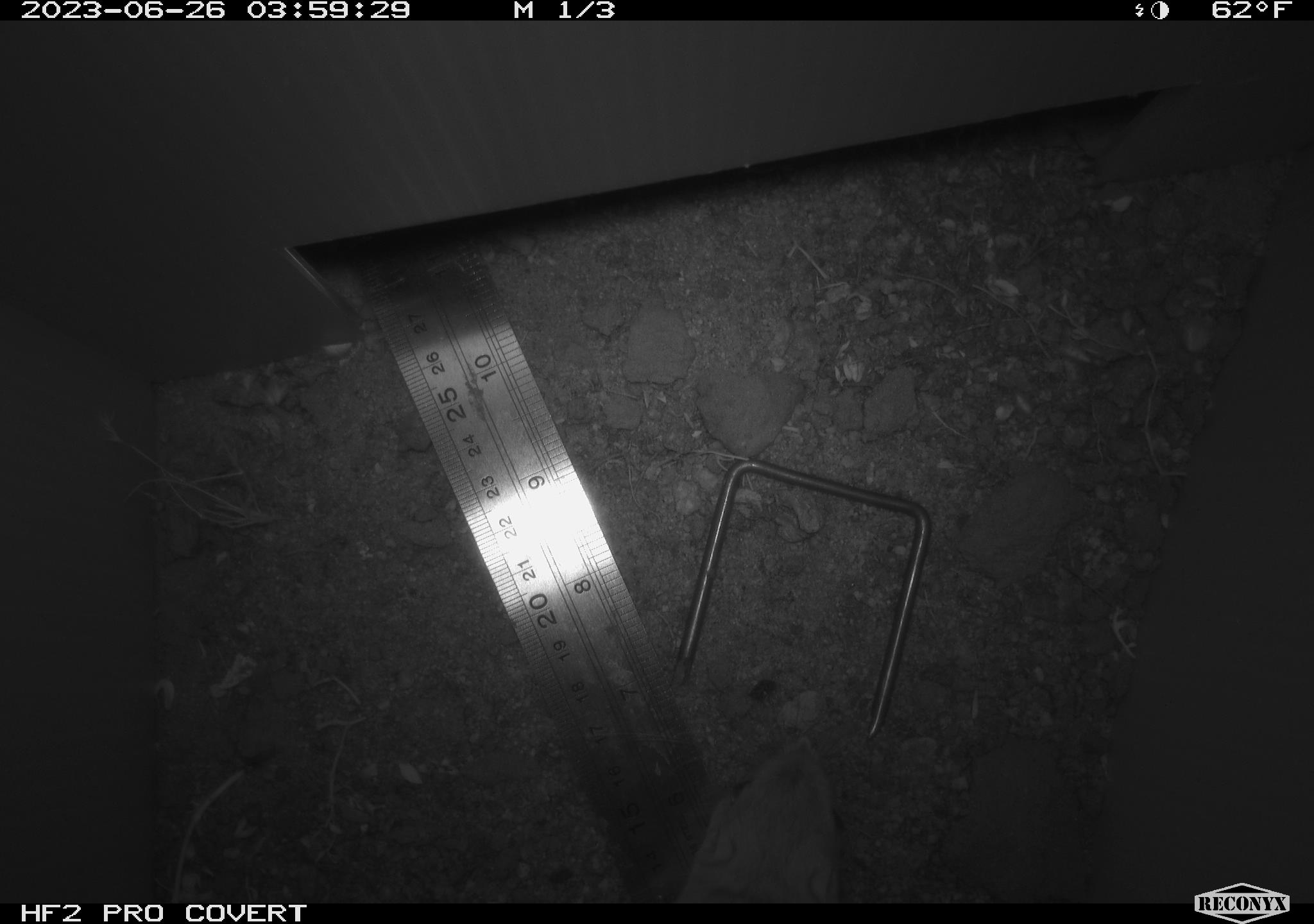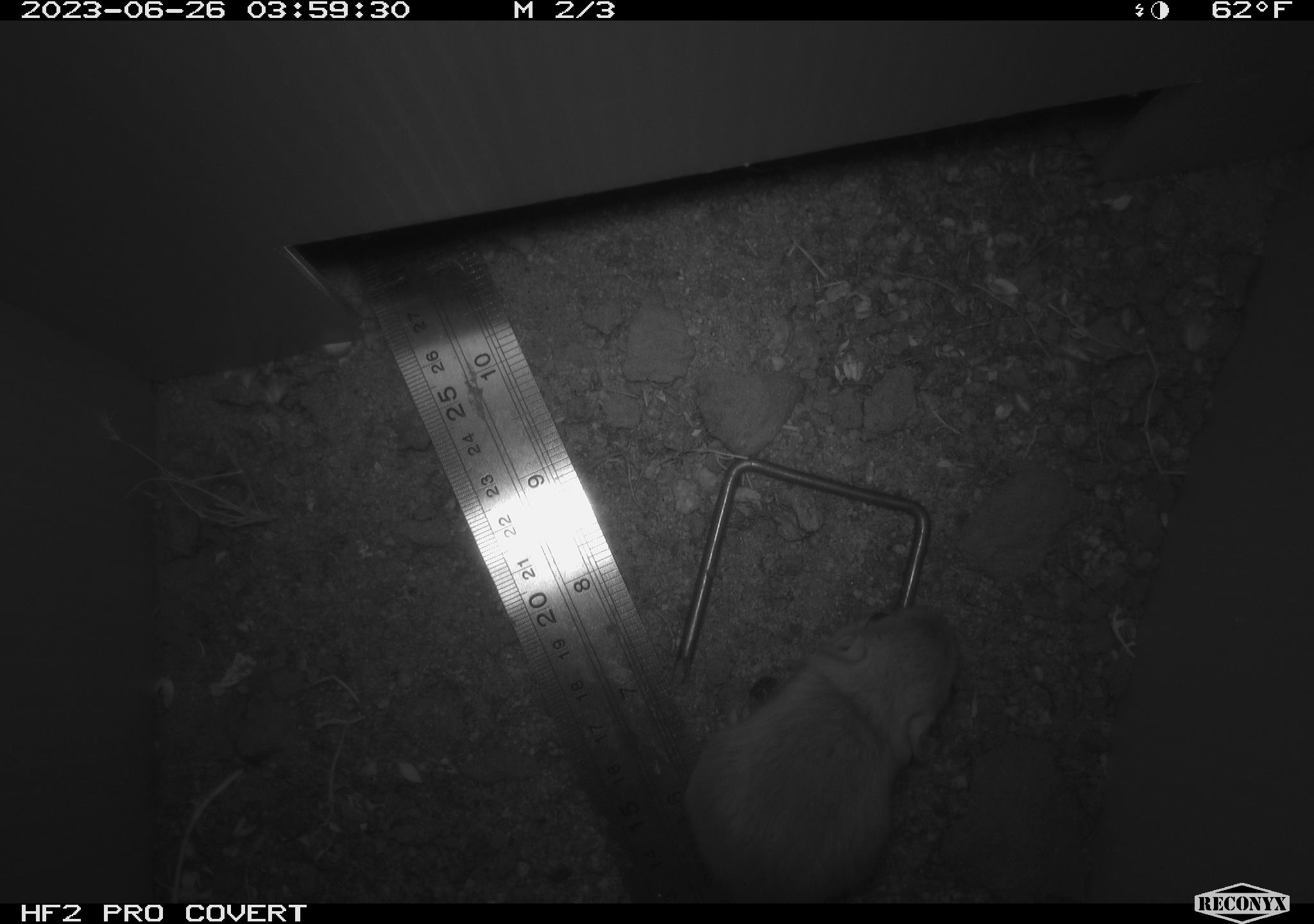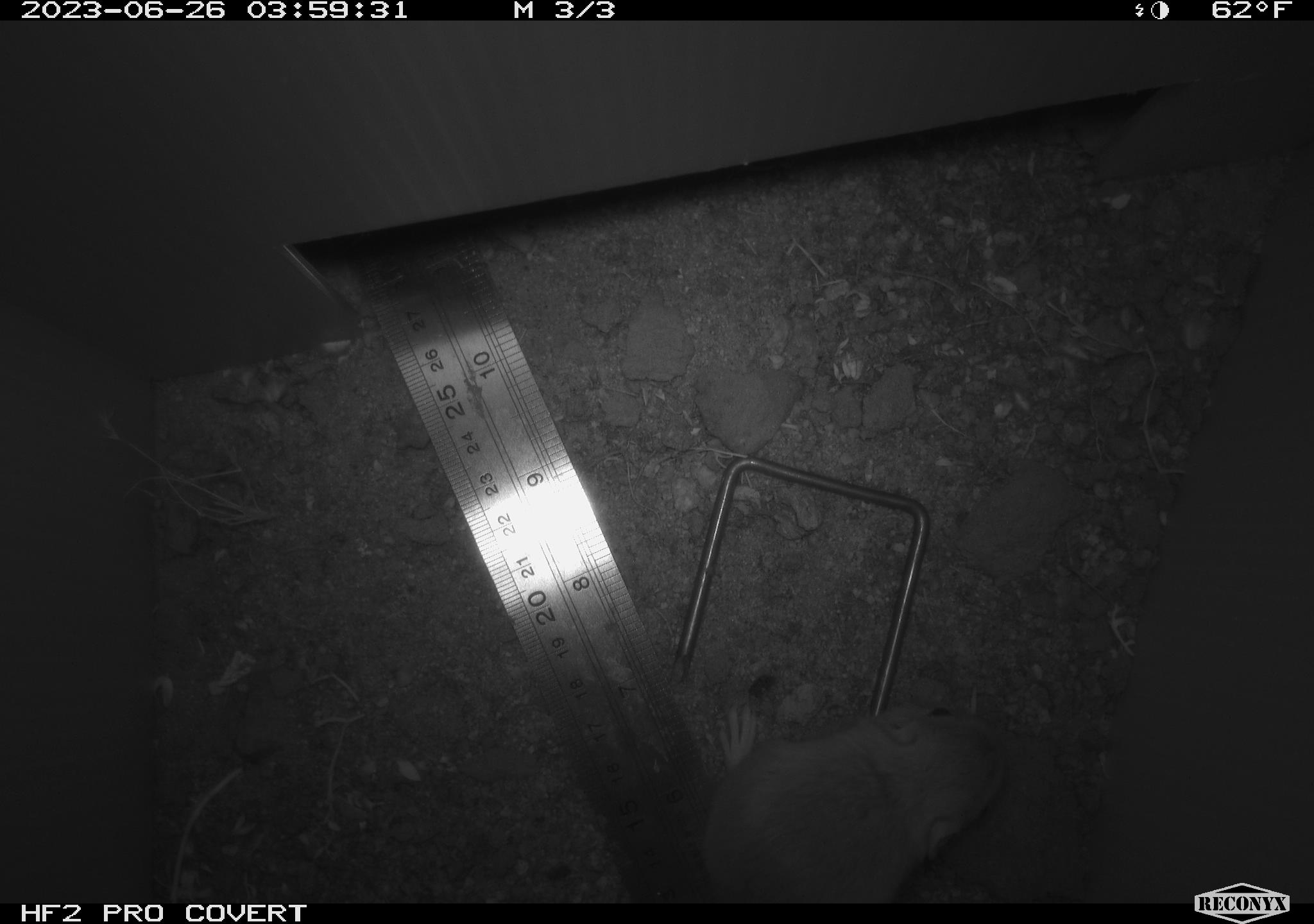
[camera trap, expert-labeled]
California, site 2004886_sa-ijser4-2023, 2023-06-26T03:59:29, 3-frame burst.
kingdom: Animalia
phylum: Chordata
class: Mammalia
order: Rodentia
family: Heteromyidae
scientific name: Heteromyidae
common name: kangaroo rats and pocket mice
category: heteromyidae family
Heteromyidae family (kangaroo rats and pocket mice) (Heteromyidae).